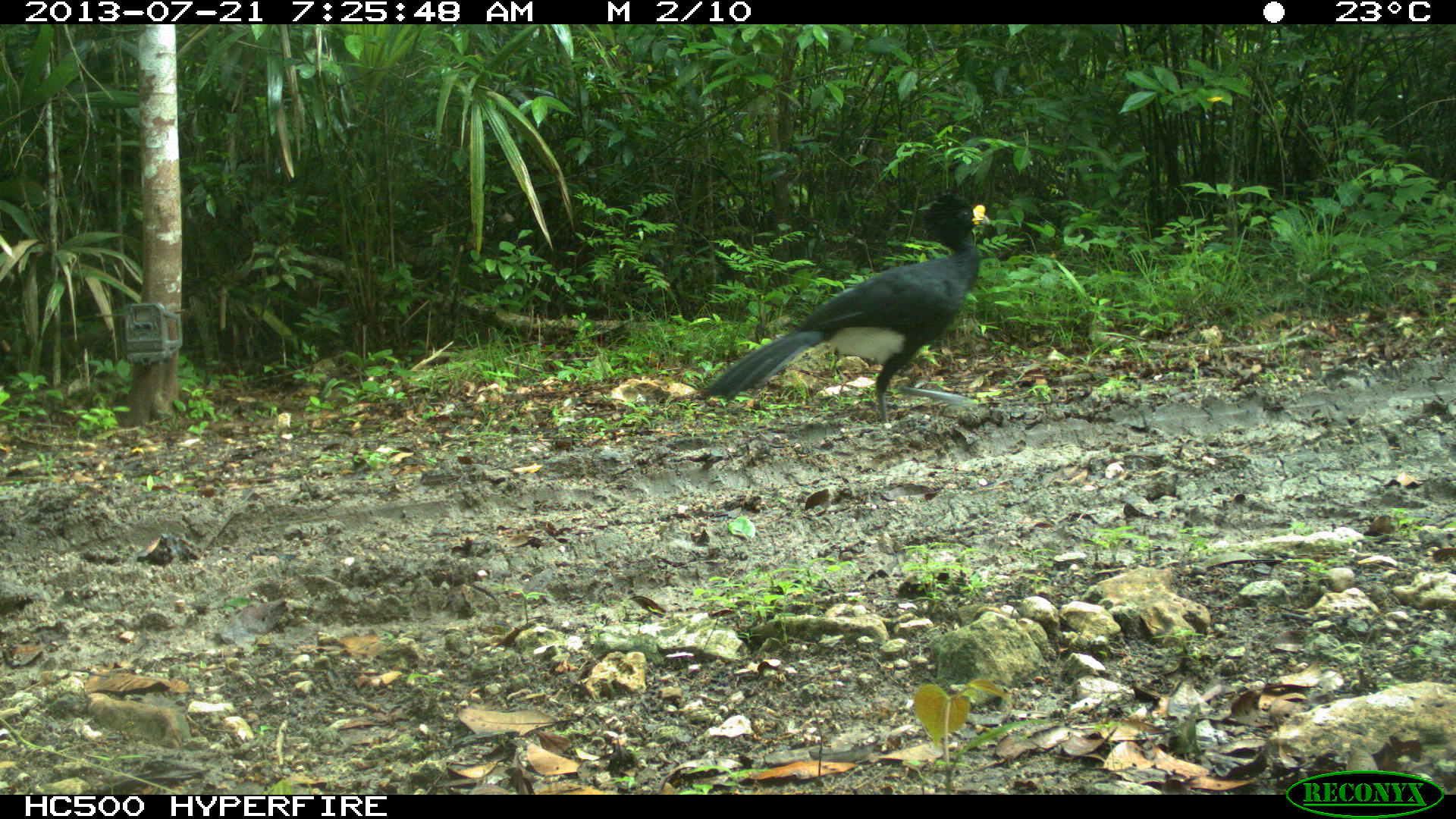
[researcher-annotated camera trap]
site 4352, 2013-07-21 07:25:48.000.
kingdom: Animalia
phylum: Chordata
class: Aves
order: Galliformes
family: Cracidae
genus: Crax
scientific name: Crax rubra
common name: great curassow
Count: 1.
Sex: male.